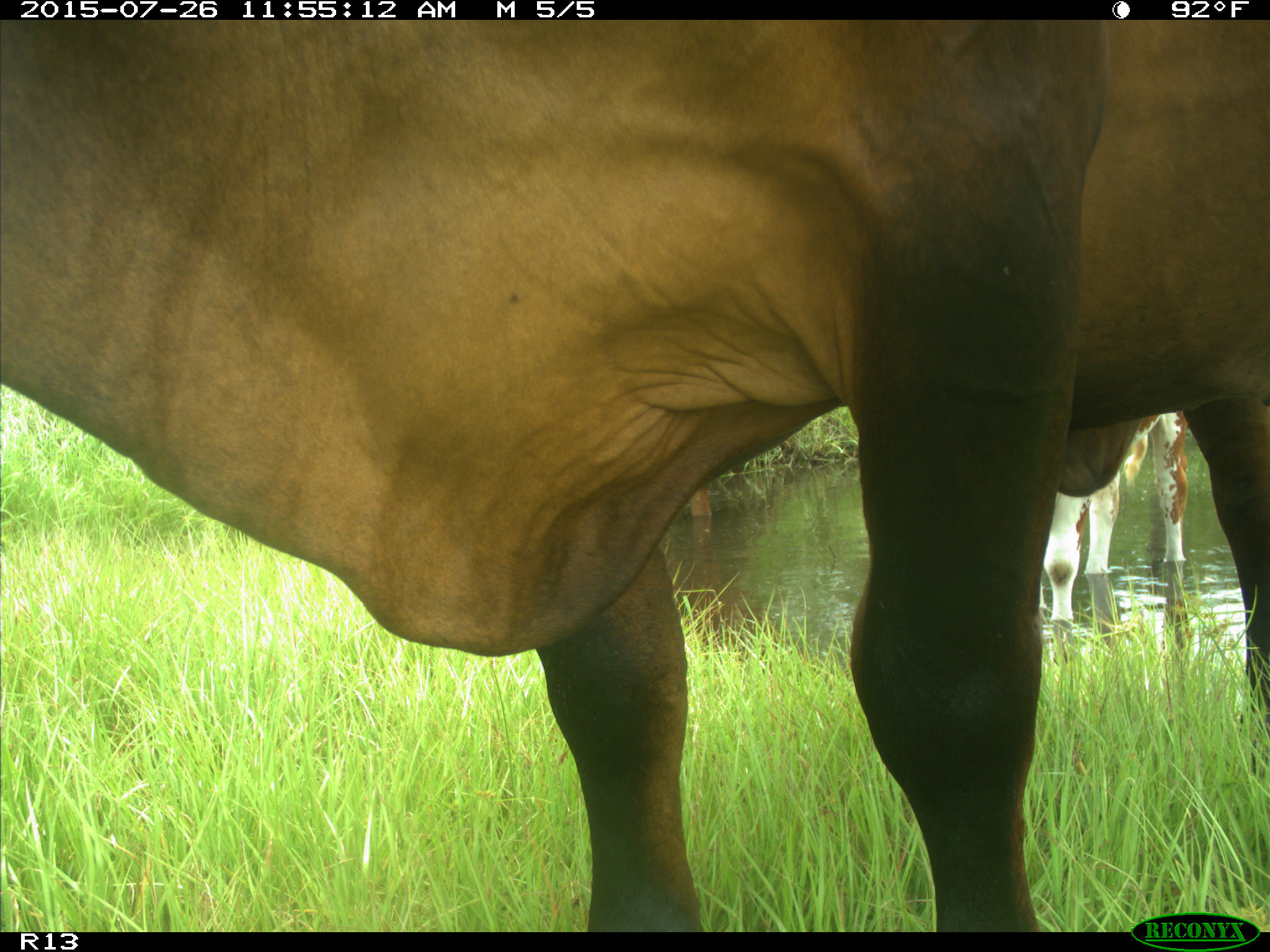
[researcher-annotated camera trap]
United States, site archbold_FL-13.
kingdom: Animalia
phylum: Chordata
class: Mammalia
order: Artiodactyla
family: Bovidae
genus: Bos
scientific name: Bos taurus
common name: domestic cow